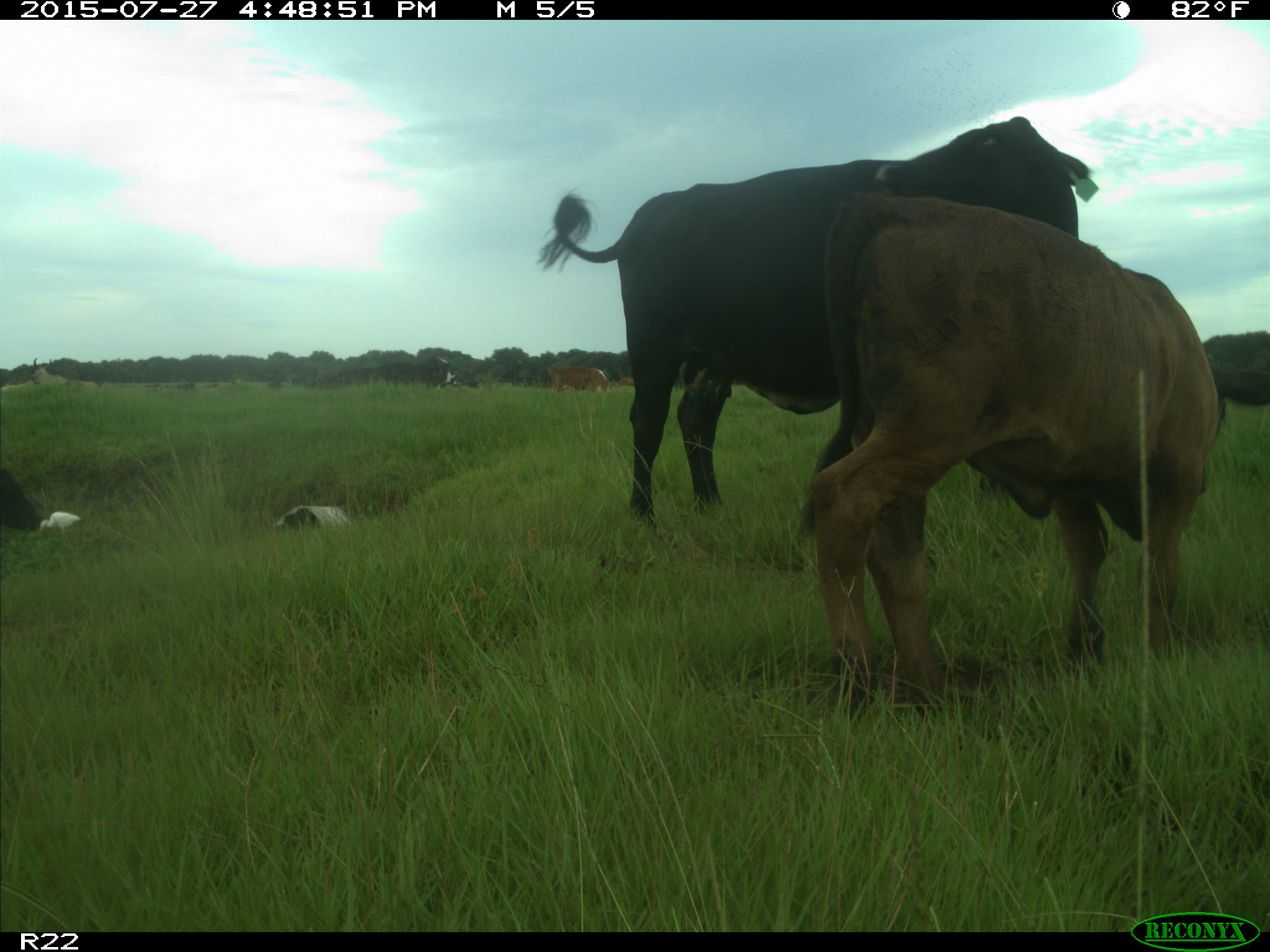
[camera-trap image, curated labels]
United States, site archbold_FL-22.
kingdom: Animalia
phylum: Chordata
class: Mammalia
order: Artiodactyla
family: Bovidae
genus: Bos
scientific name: Bos taurus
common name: domestic cow